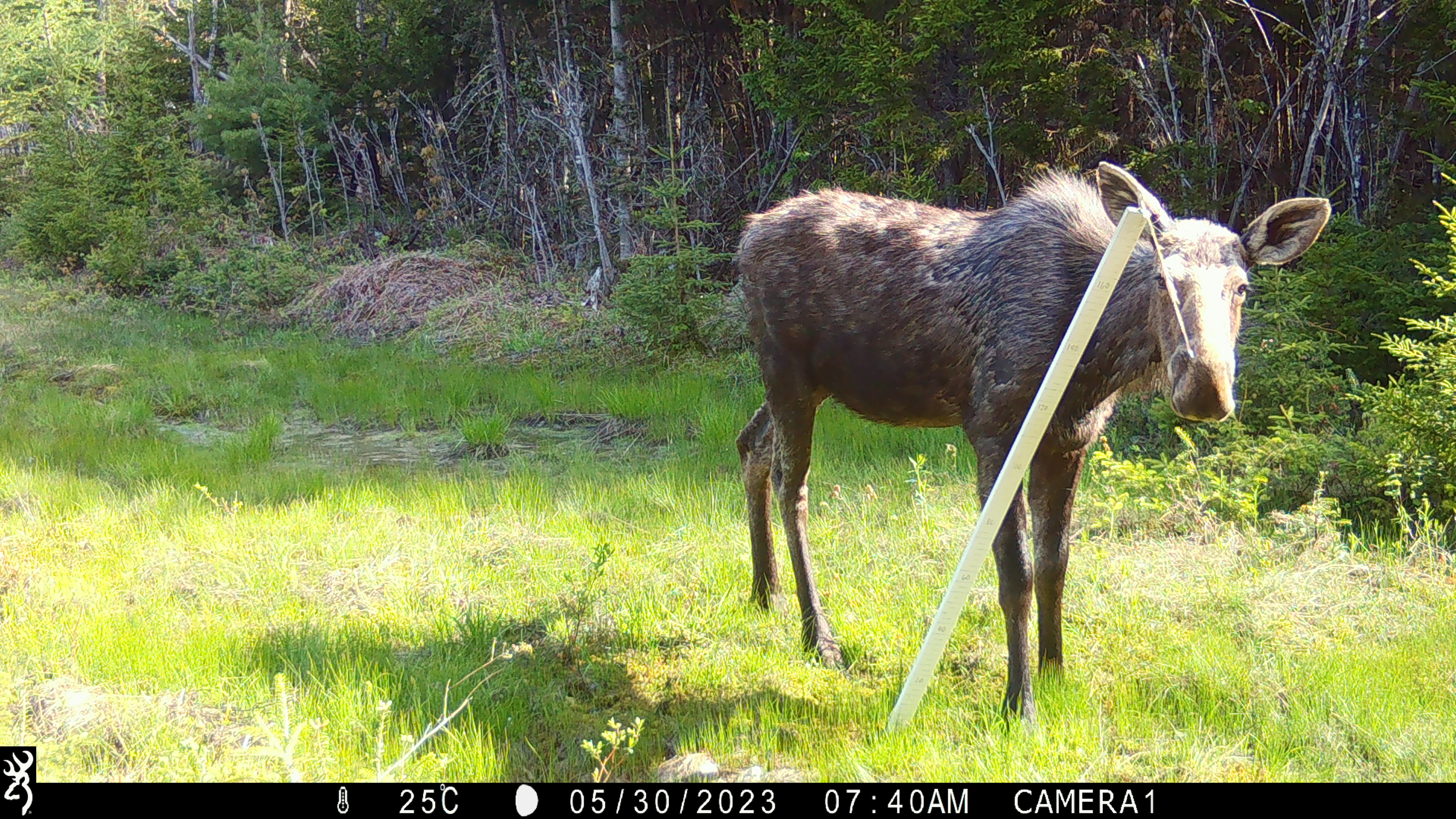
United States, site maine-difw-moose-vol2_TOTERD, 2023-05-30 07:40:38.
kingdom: Animalia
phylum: Chordata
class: Mammalia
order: Artiodactyla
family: Cervidae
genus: Alces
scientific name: Alces alces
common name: moose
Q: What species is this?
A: Moose (Alces alces).